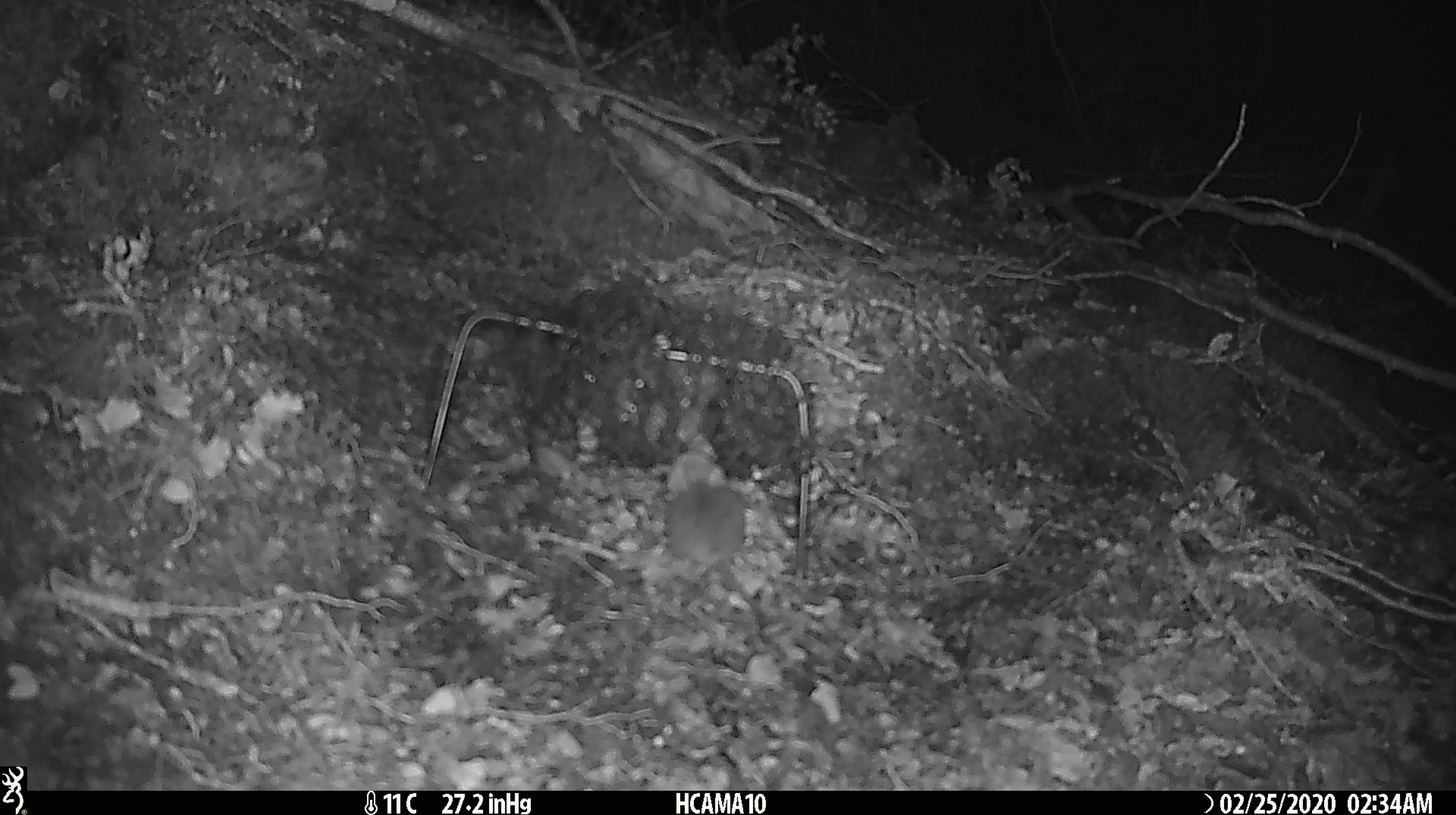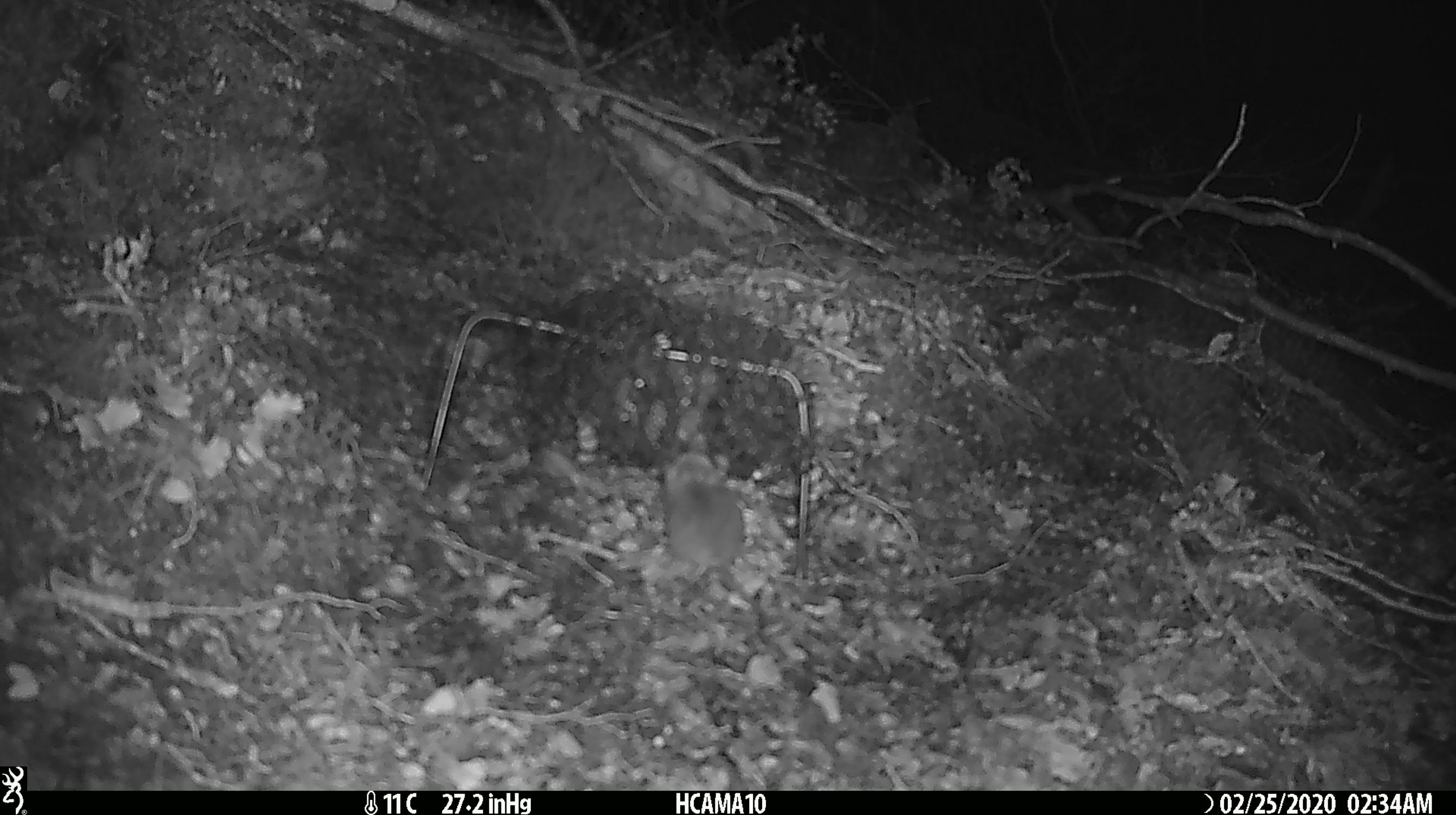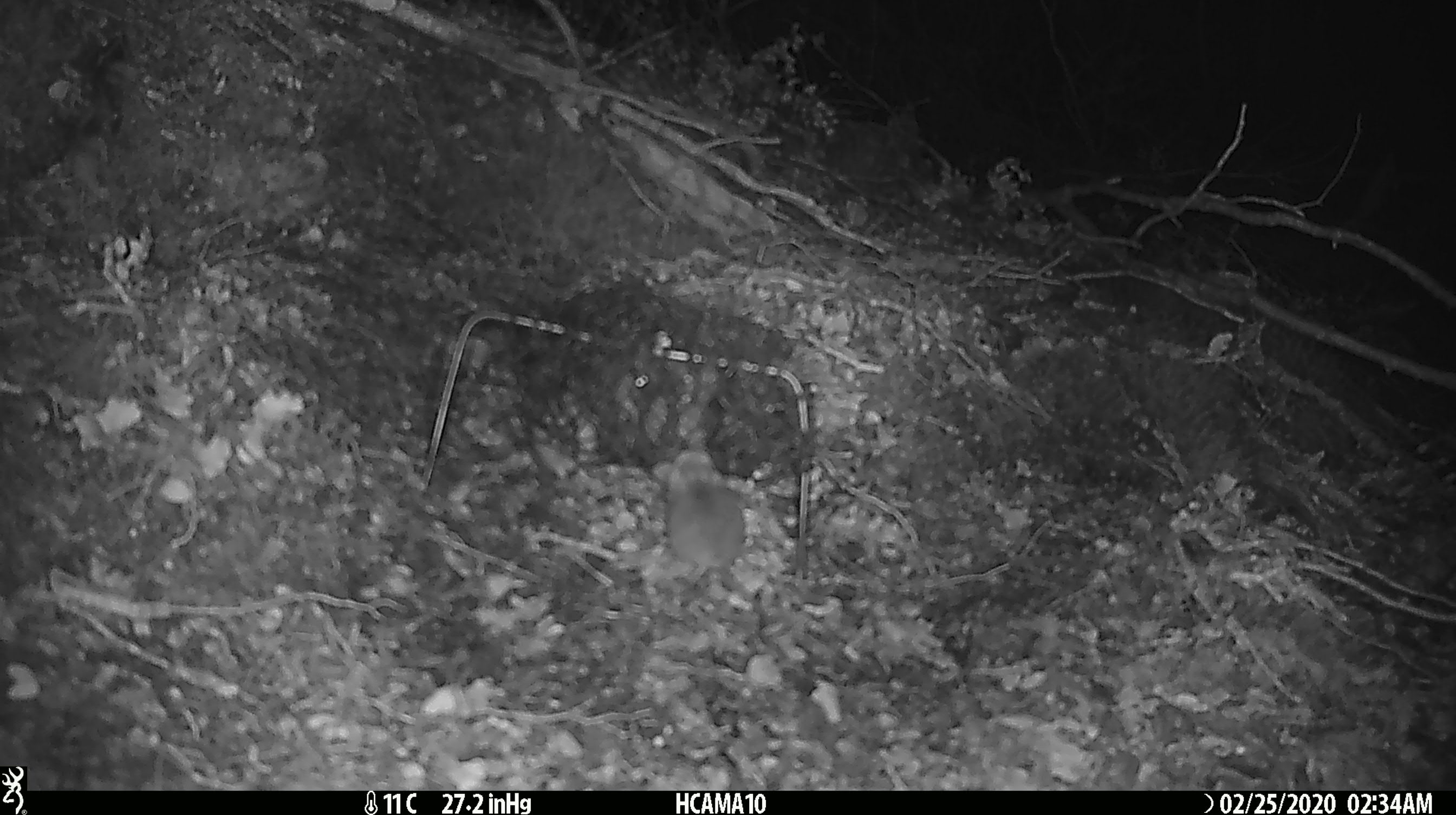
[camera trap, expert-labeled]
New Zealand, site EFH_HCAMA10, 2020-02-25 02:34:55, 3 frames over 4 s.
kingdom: Animalia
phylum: Chordata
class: Mammalia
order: Rodentia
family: Muridae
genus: Mus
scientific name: Mus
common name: mouse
Mouse (Mus).